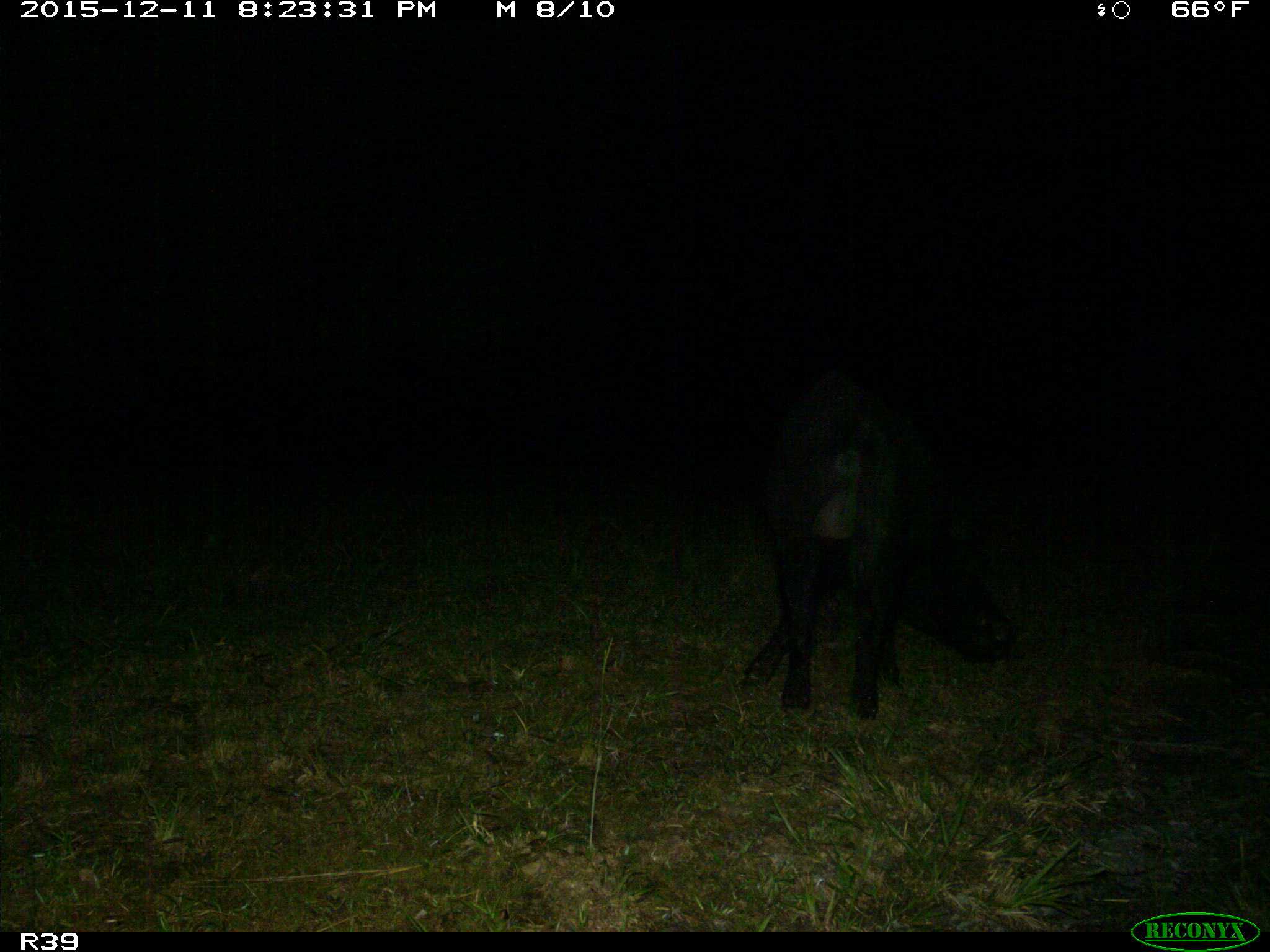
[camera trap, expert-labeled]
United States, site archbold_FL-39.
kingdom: Animalia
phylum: Chordata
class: Mammalia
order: Artiodactyla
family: Suidae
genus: Sus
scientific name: Sus scrofa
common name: wild boar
Sus scrofa (wild boar).